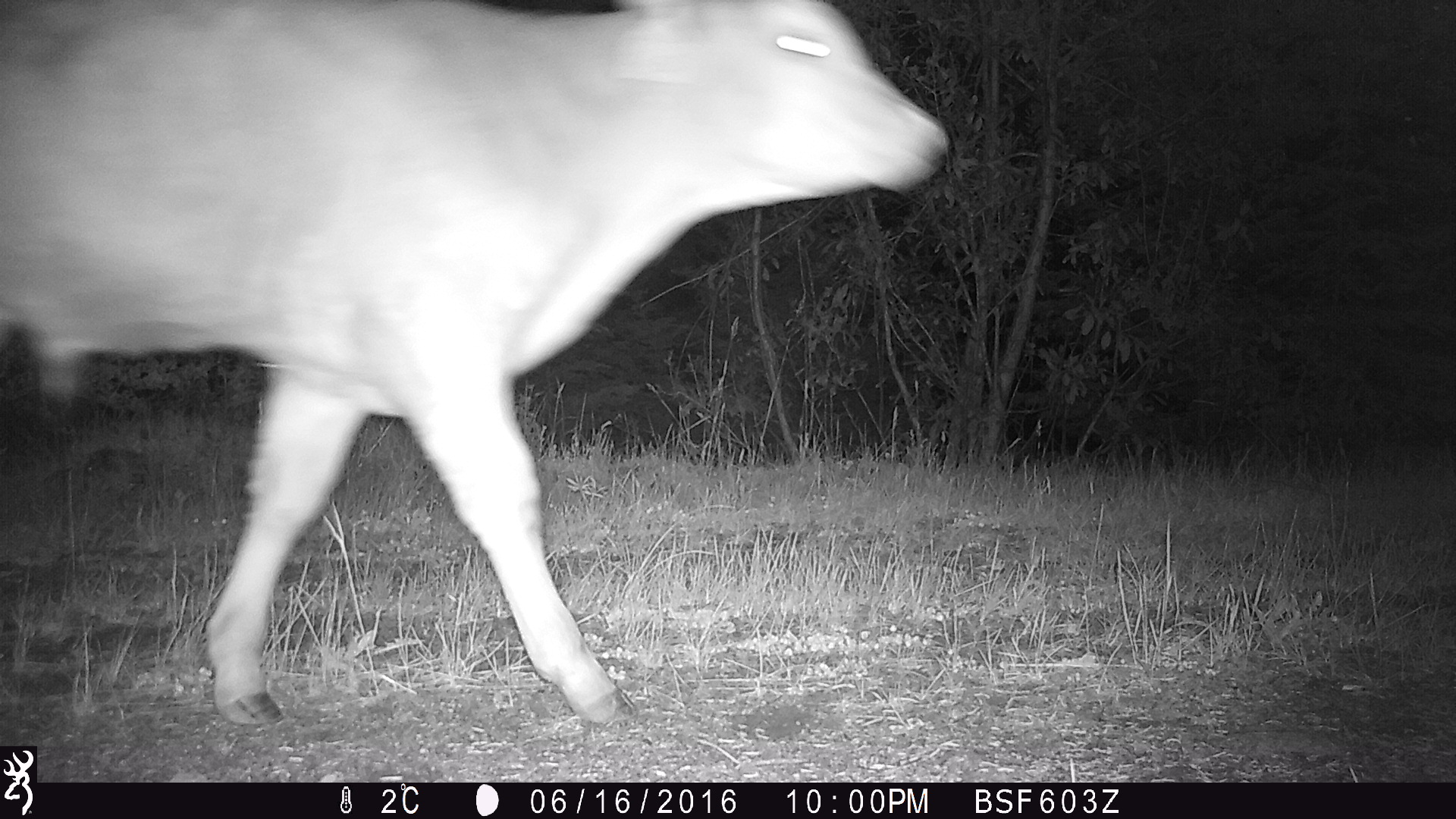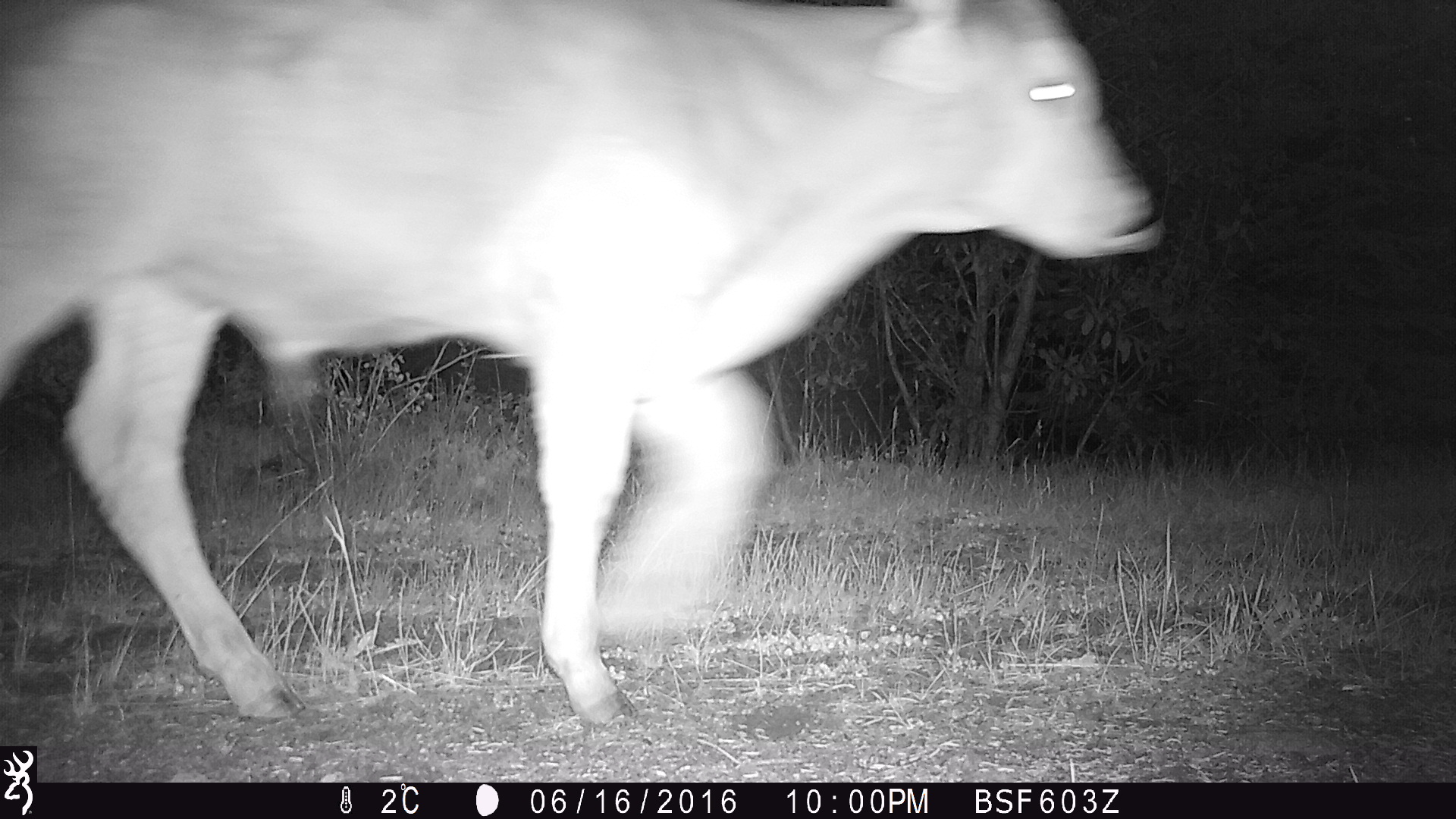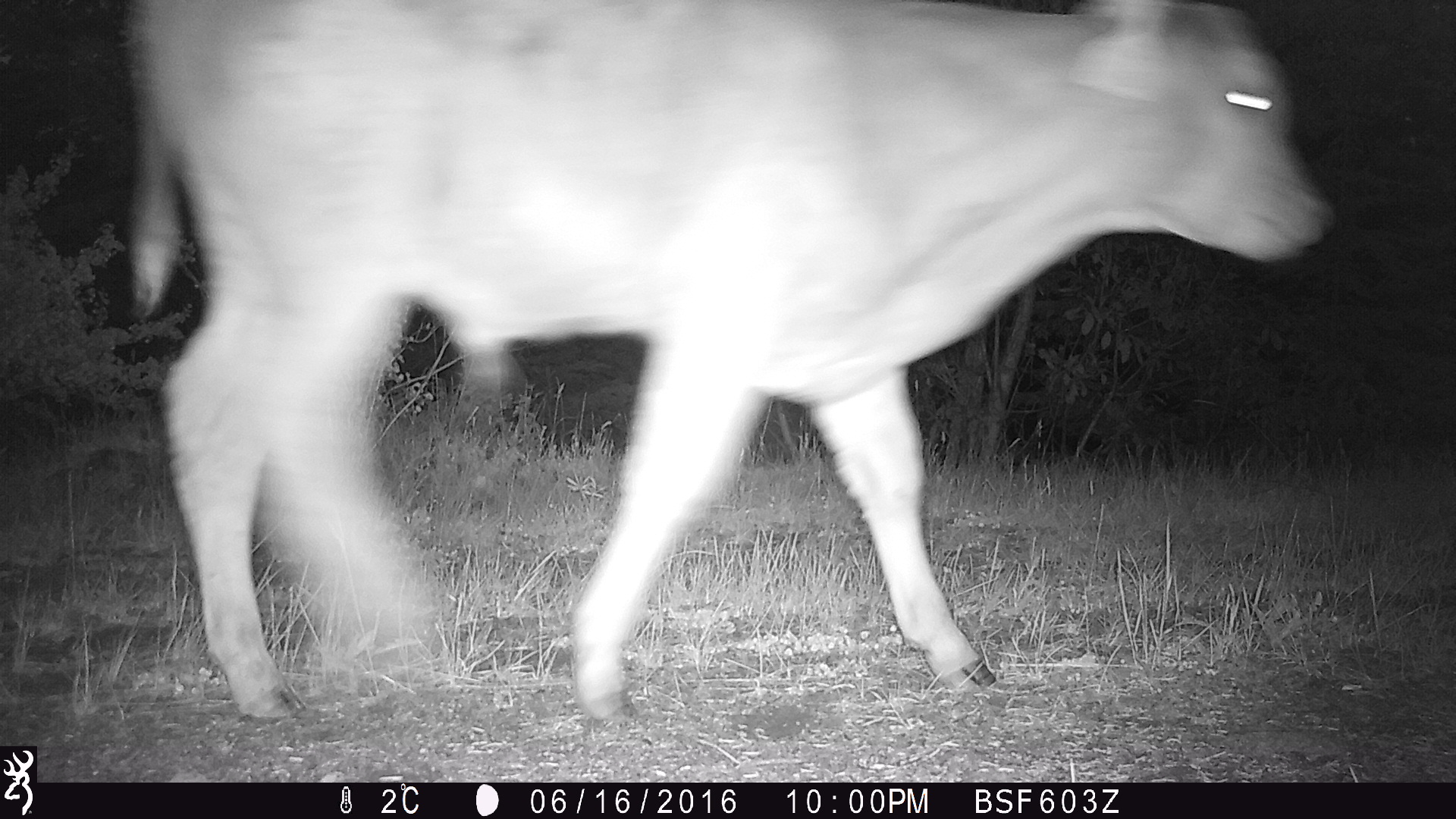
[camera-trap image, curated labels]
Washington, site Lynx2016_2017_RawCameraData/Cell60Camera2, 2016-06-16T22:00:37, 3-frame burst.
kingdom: Animalia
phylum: Chordata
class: Mammalia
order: Artiodactyla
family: Bovidae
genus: Bos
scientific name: Bos taurus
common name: domestic cattle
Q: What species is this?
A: Domestic cattle (Bos taurus).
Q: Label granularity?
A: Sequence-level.